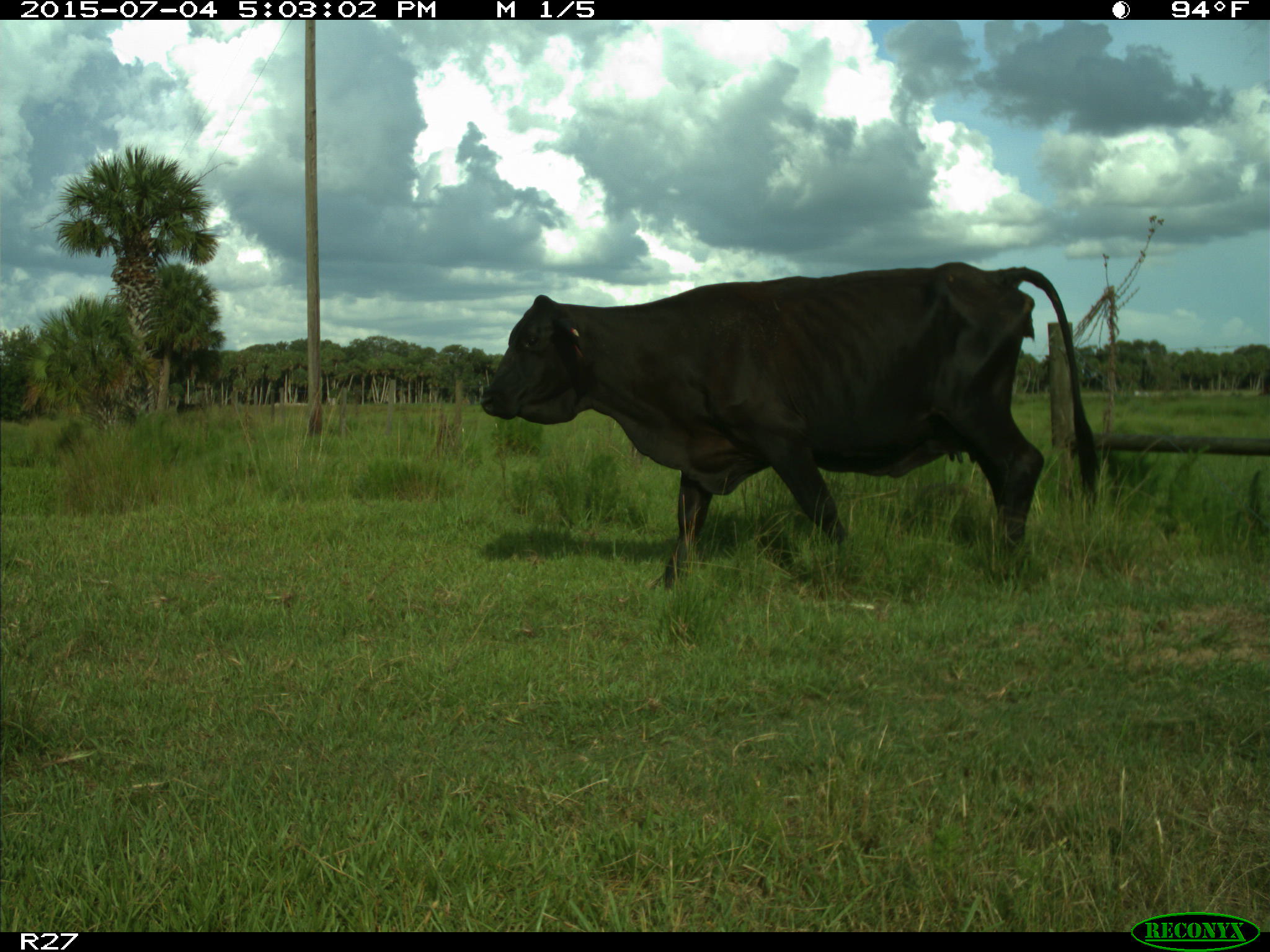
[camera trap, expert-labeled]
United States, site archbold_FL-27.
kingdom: Animalia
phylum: Chordata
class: Mammalia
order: Artiodactyla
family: Bovidae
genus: Bos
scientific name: Bos taurus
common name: domestic cow